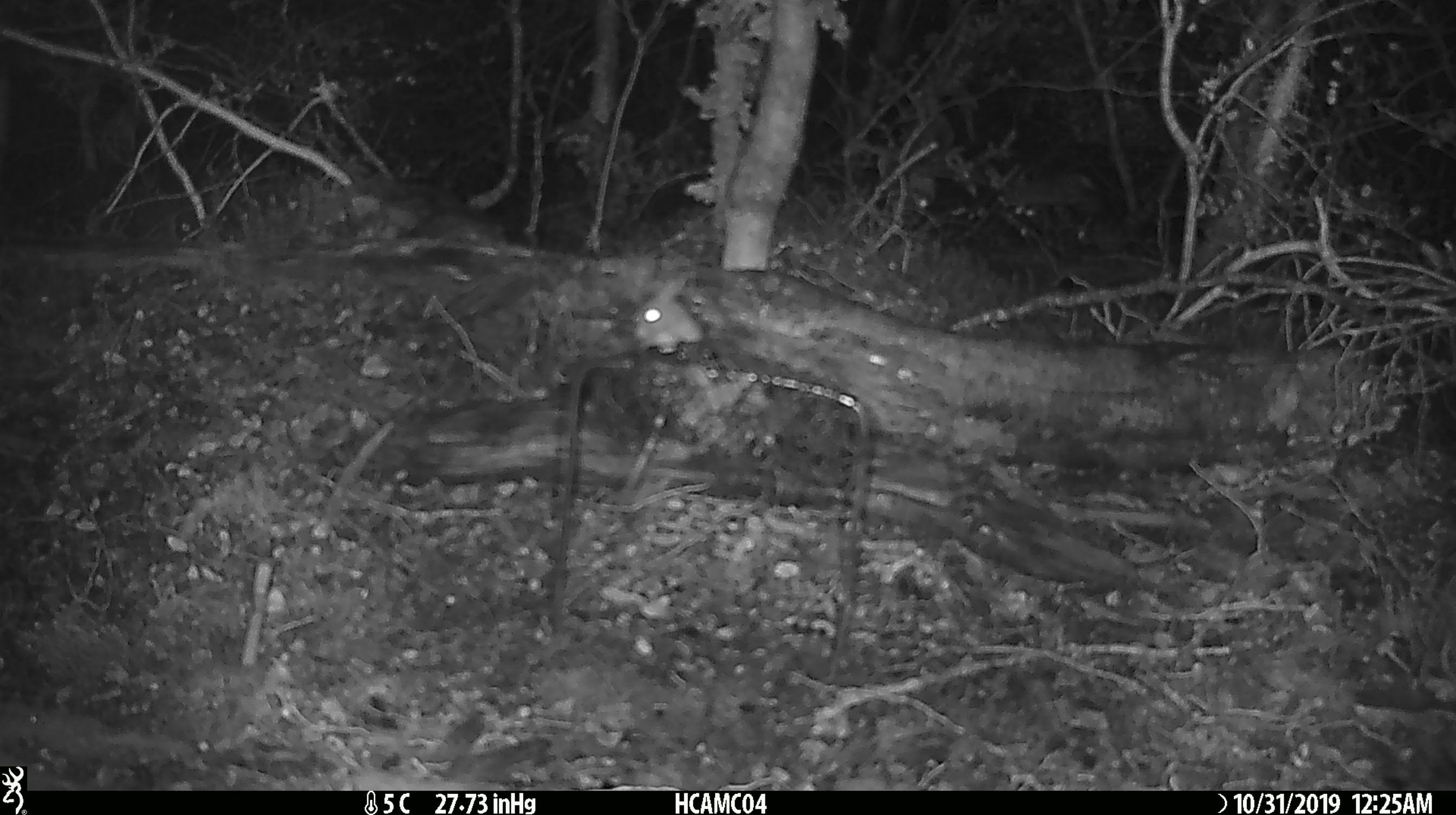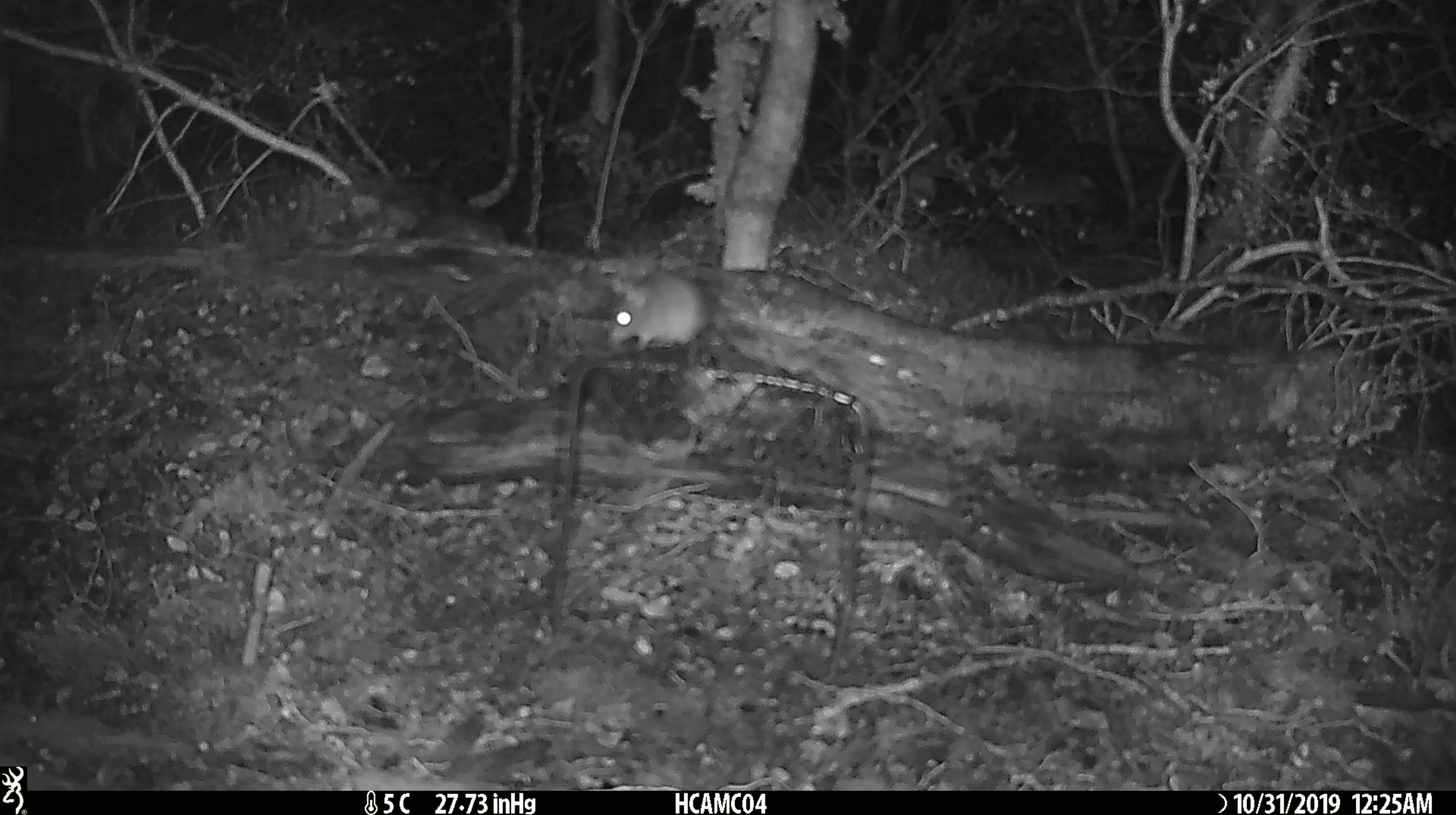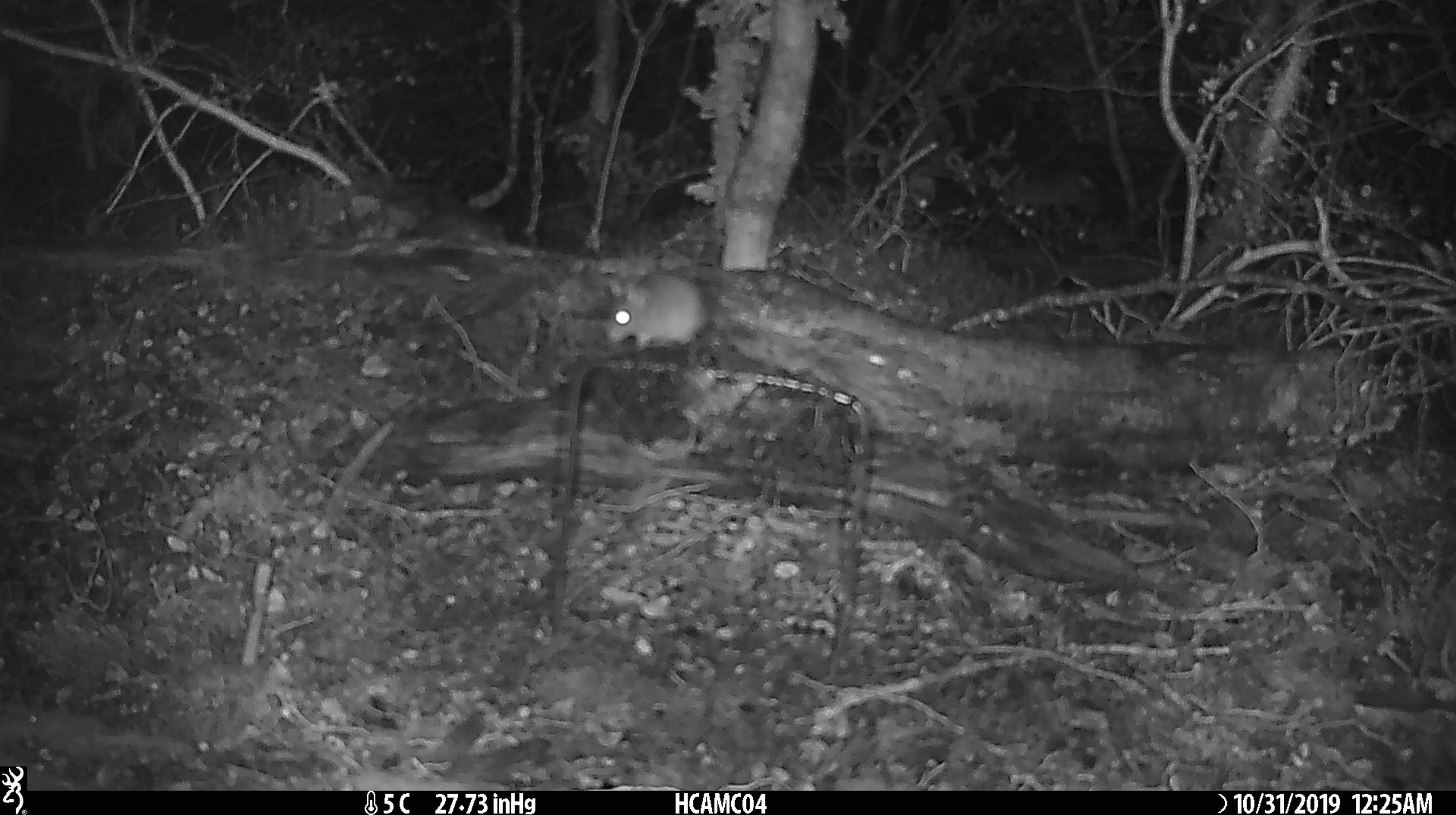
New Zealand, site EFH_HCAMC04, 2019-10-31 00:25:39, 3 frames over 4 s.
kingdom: Animalia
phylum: Chordata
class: Mammalia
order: Rodentia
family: Muridae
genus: Mus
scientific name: Mus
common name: mouse